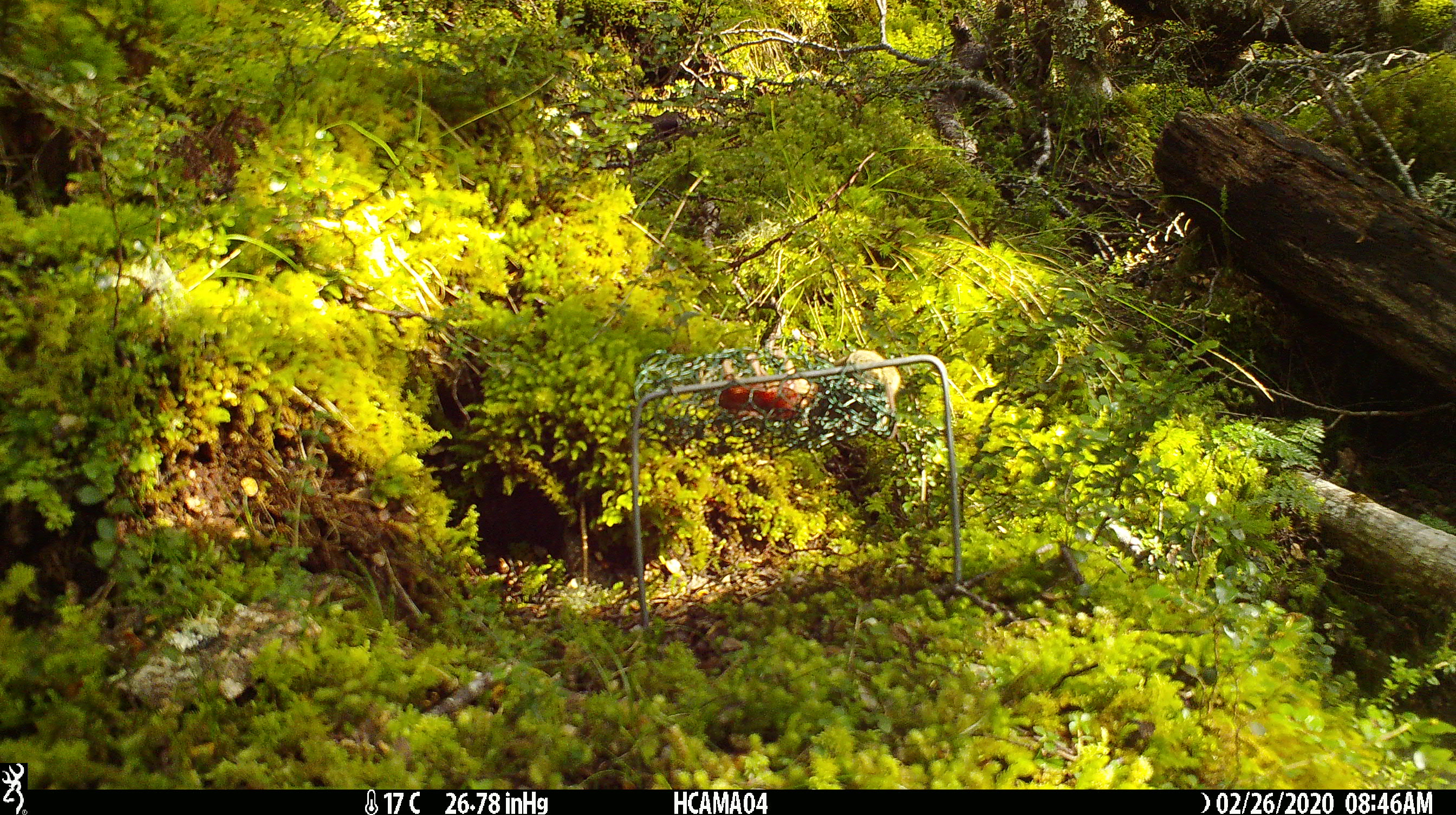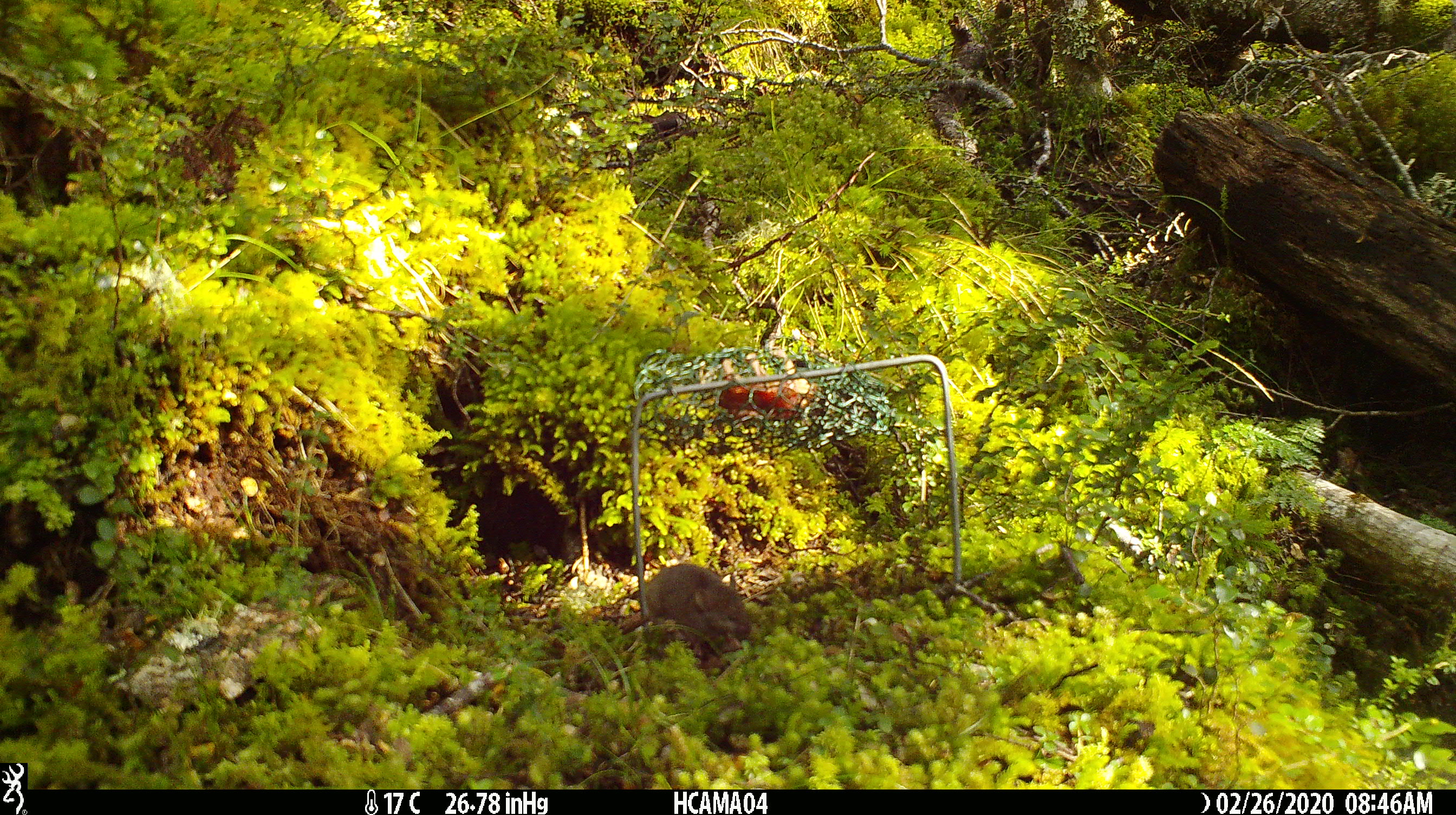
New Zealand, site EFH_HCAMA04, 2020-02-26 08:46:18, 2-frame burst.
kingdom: Animalia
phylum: Chordata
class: Mammalia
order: Rodentia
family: Muridae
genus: Mus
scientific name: Mus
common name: mouse